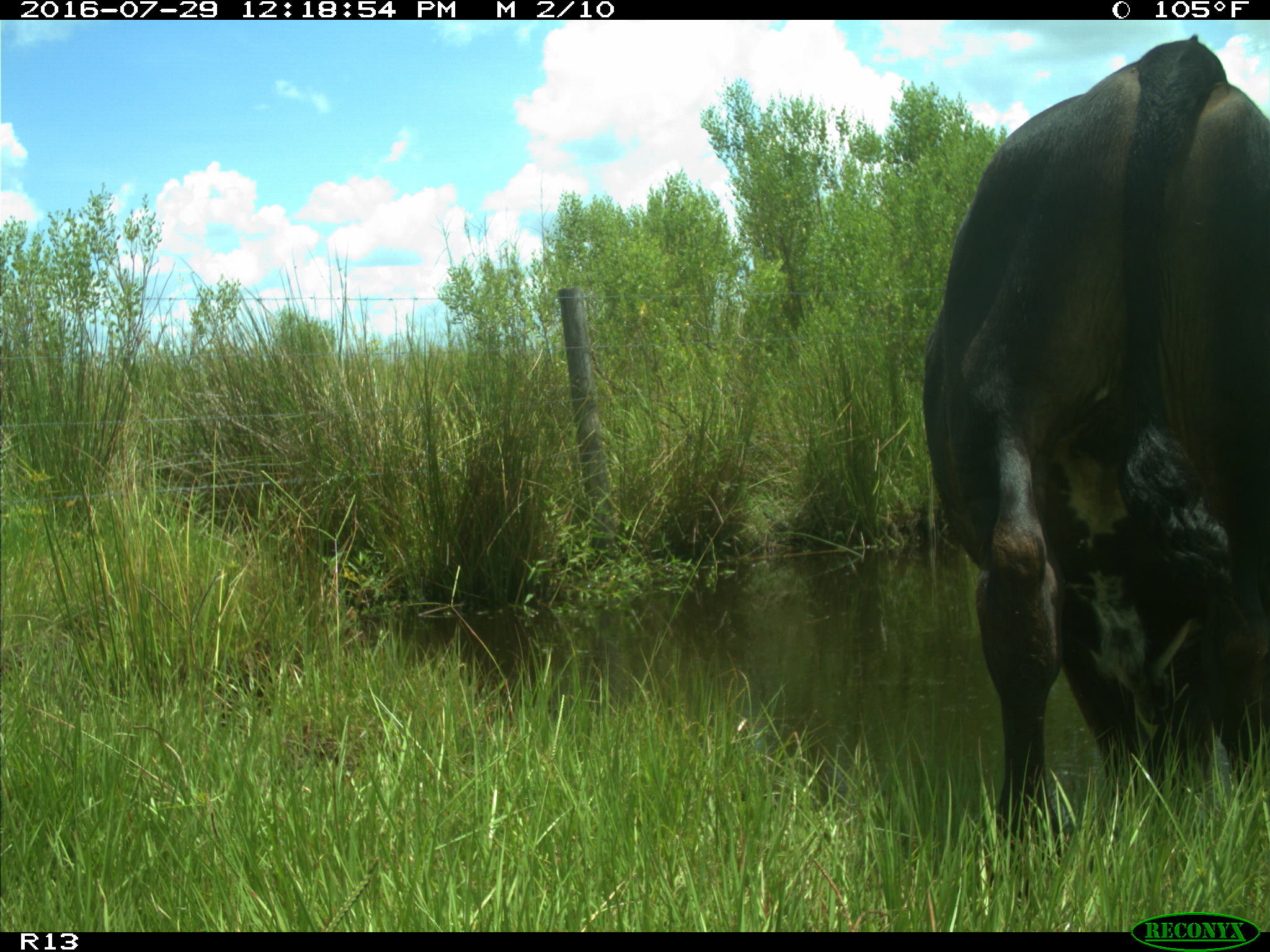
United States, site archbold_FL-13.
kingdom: Animalia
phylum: Chordata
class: Mammalia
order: Artiodactyla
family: Bovidae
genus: Bos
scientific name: Bos taurus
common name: domestic cow